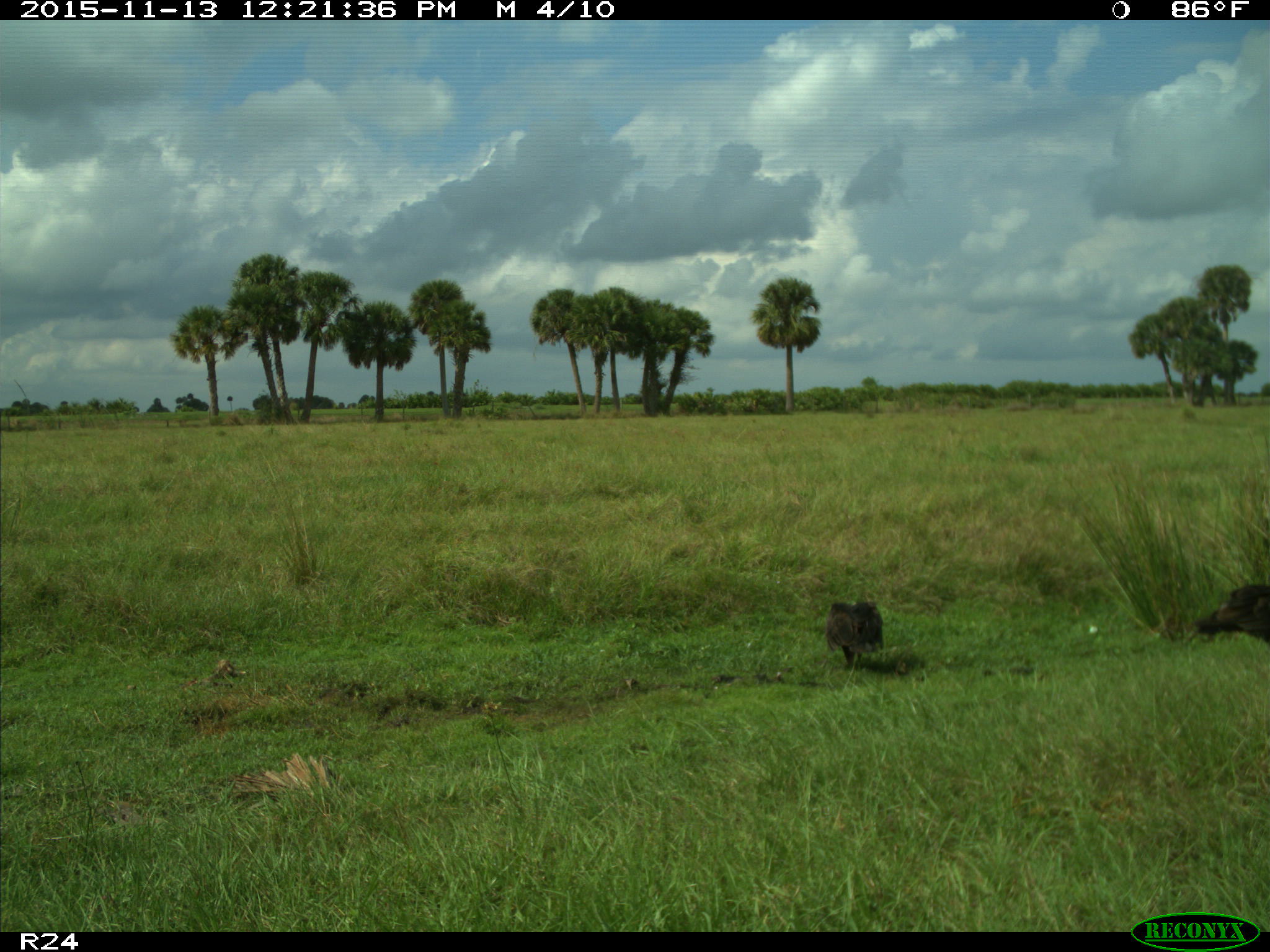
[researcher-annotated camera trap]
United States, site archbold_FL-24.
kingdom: Animalia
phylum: Chordata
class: Aves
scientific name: Aves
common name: birds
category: unidentified bird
Unidentified bird (birds) (Aves).